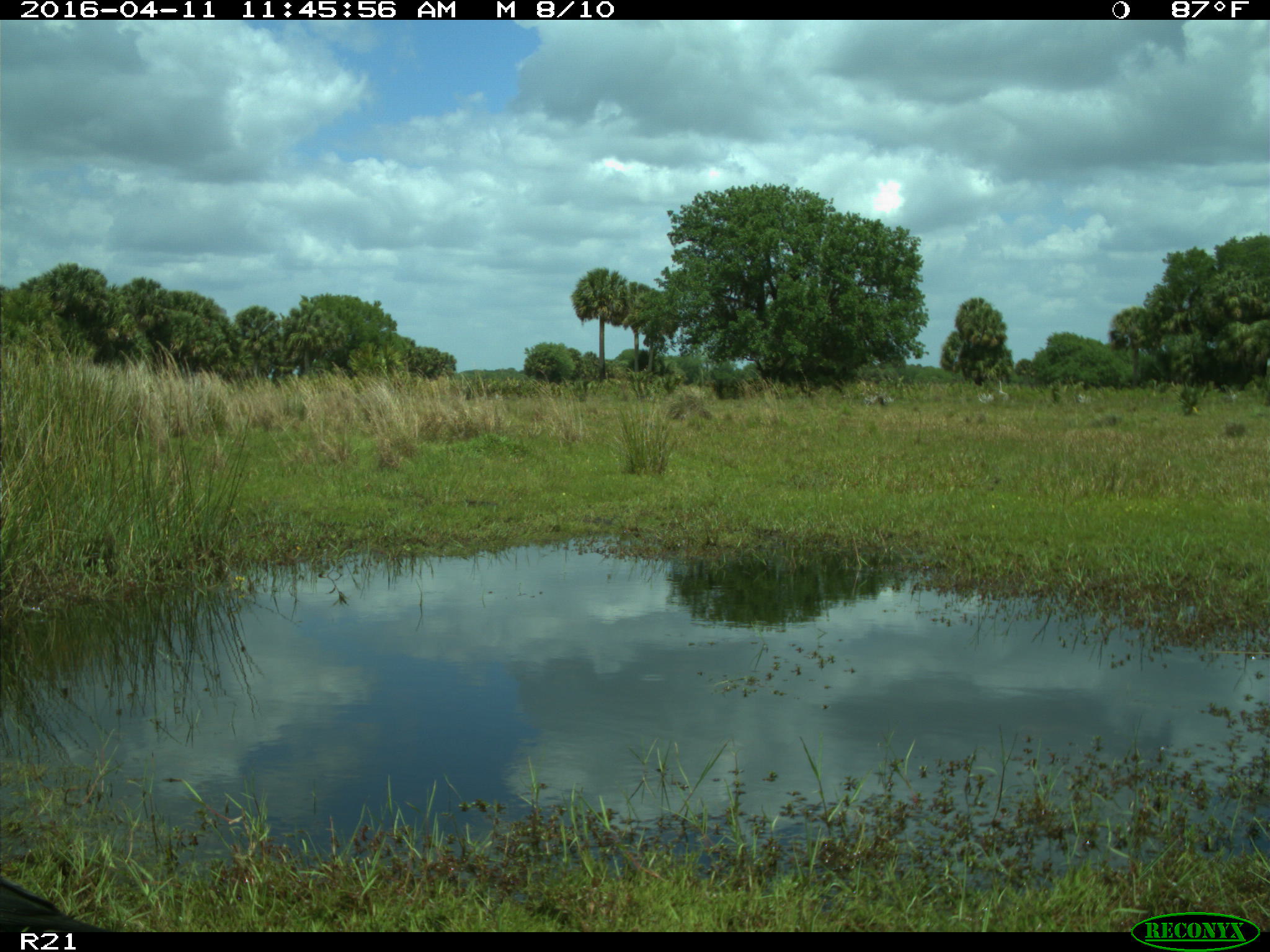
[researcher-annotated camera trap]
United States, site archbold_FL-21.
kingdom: Animalia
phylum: Chordata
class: Aves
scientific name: Aves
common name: birds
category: unidentified bird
Unidentified bird (birds) (Aves).